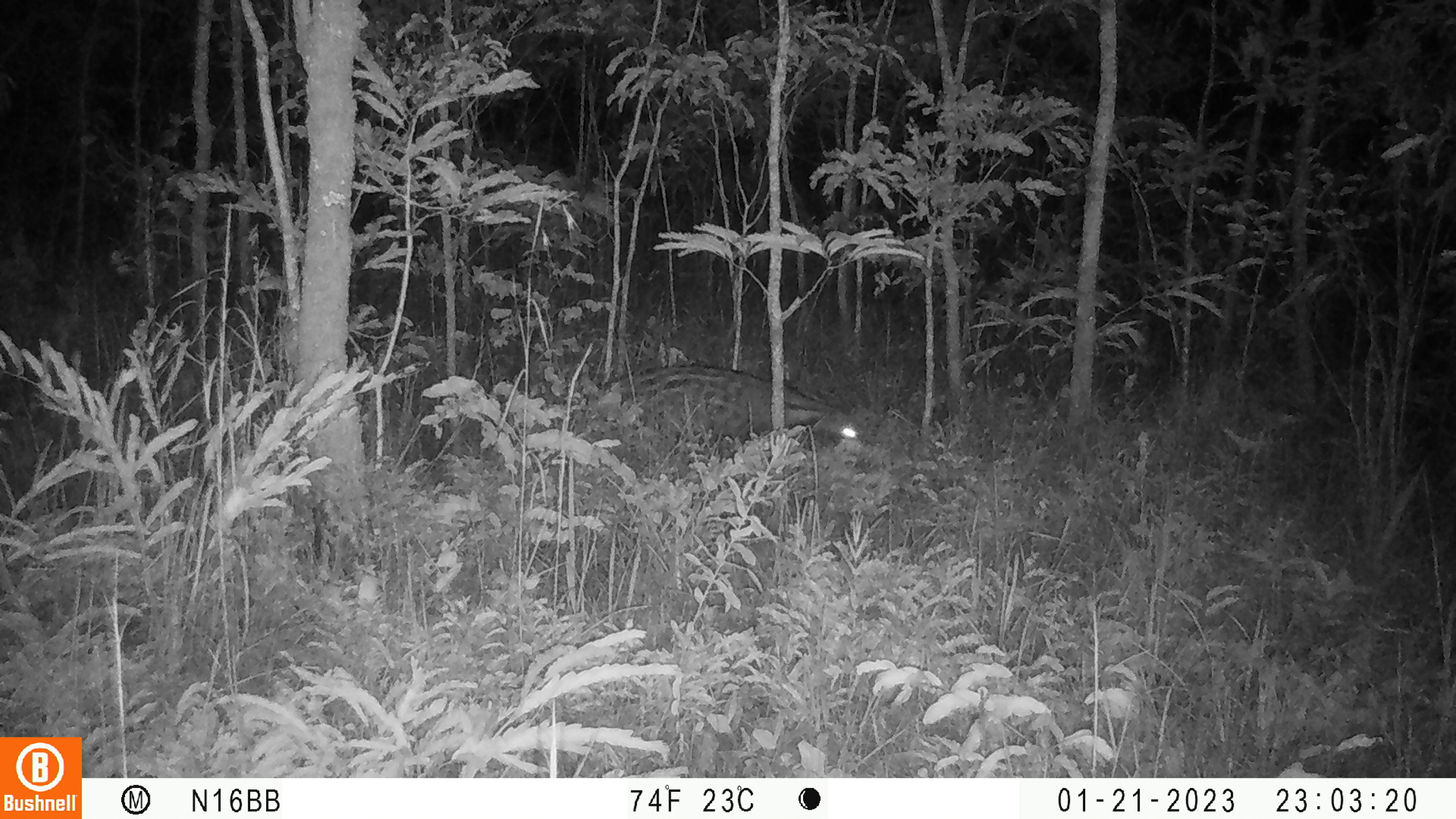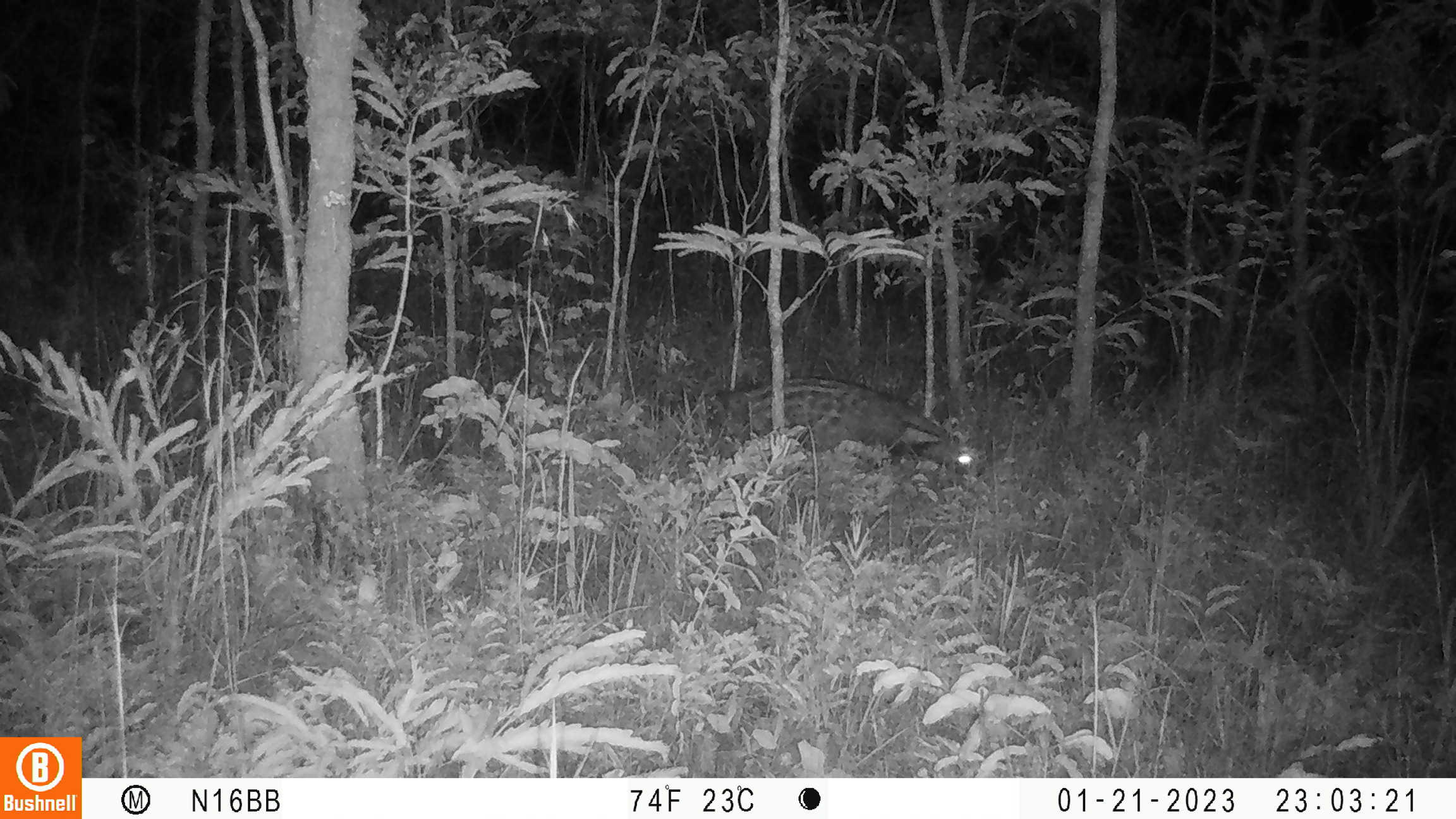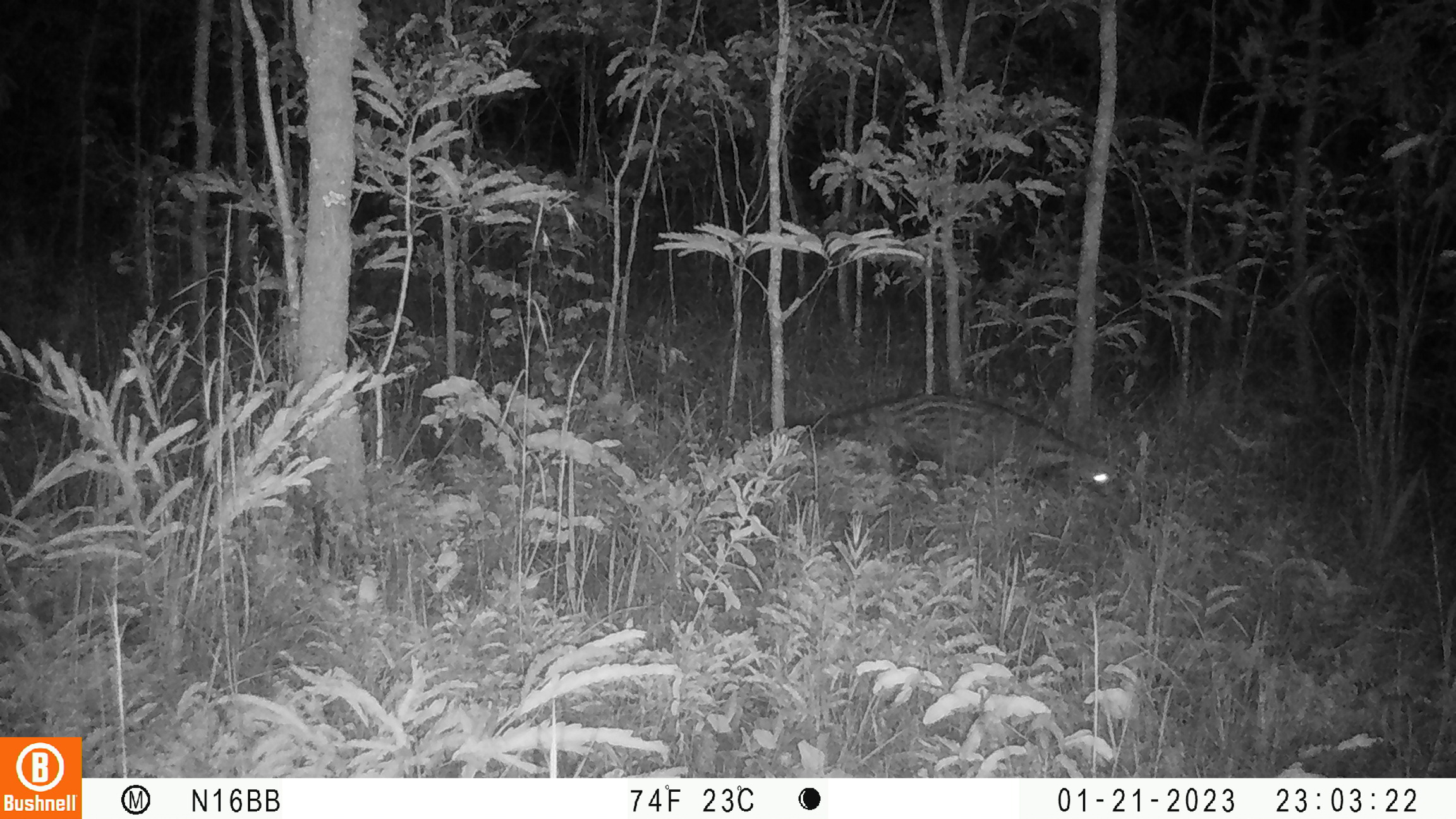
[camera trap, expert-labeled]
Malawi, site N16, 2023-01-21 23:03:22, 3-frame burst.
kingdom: Animalia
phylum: Chordata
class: Mammalia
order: Carnivora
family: Viverridae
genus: Civettictis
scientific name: Civettictis civetta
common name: african civet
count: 1